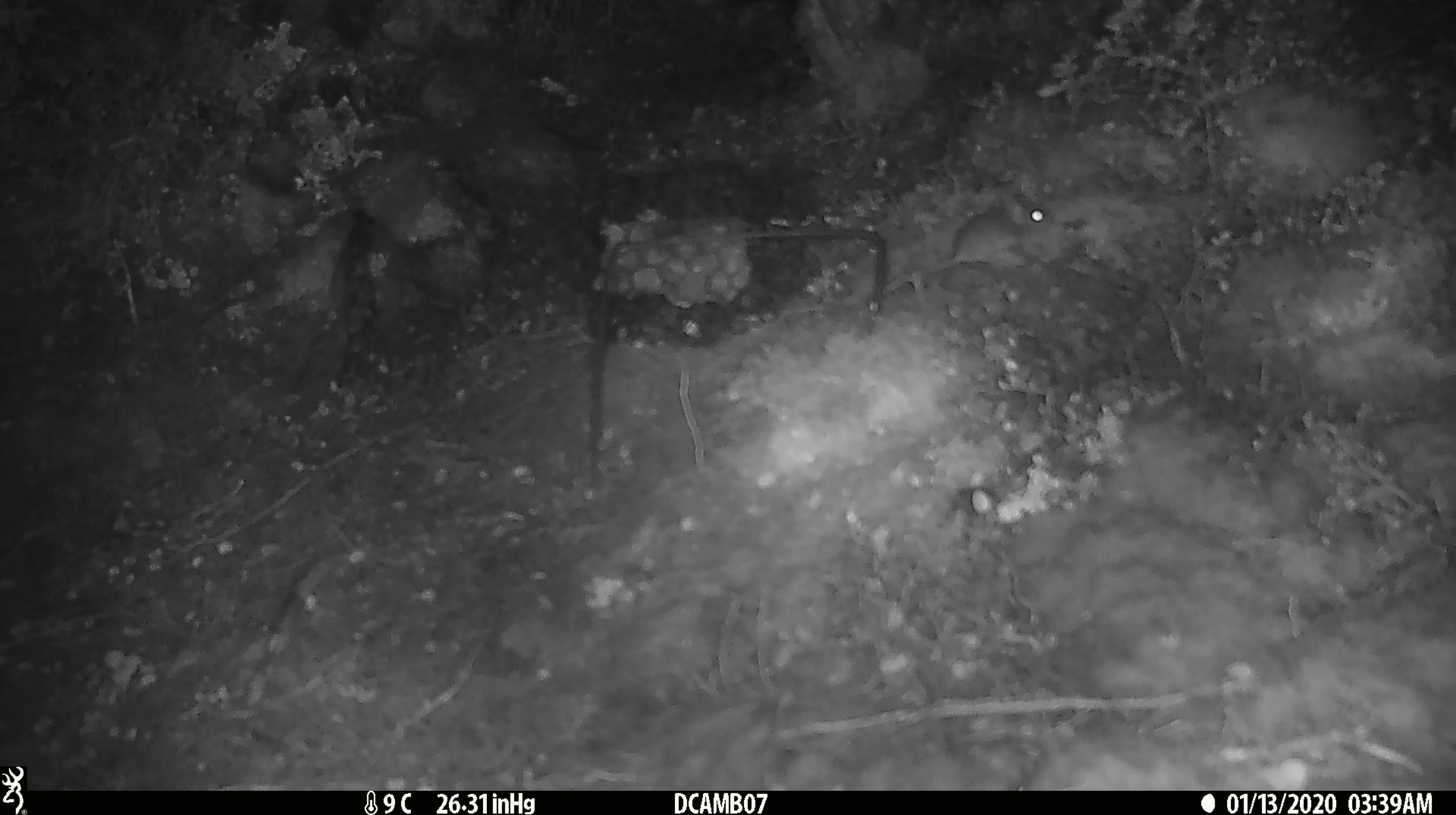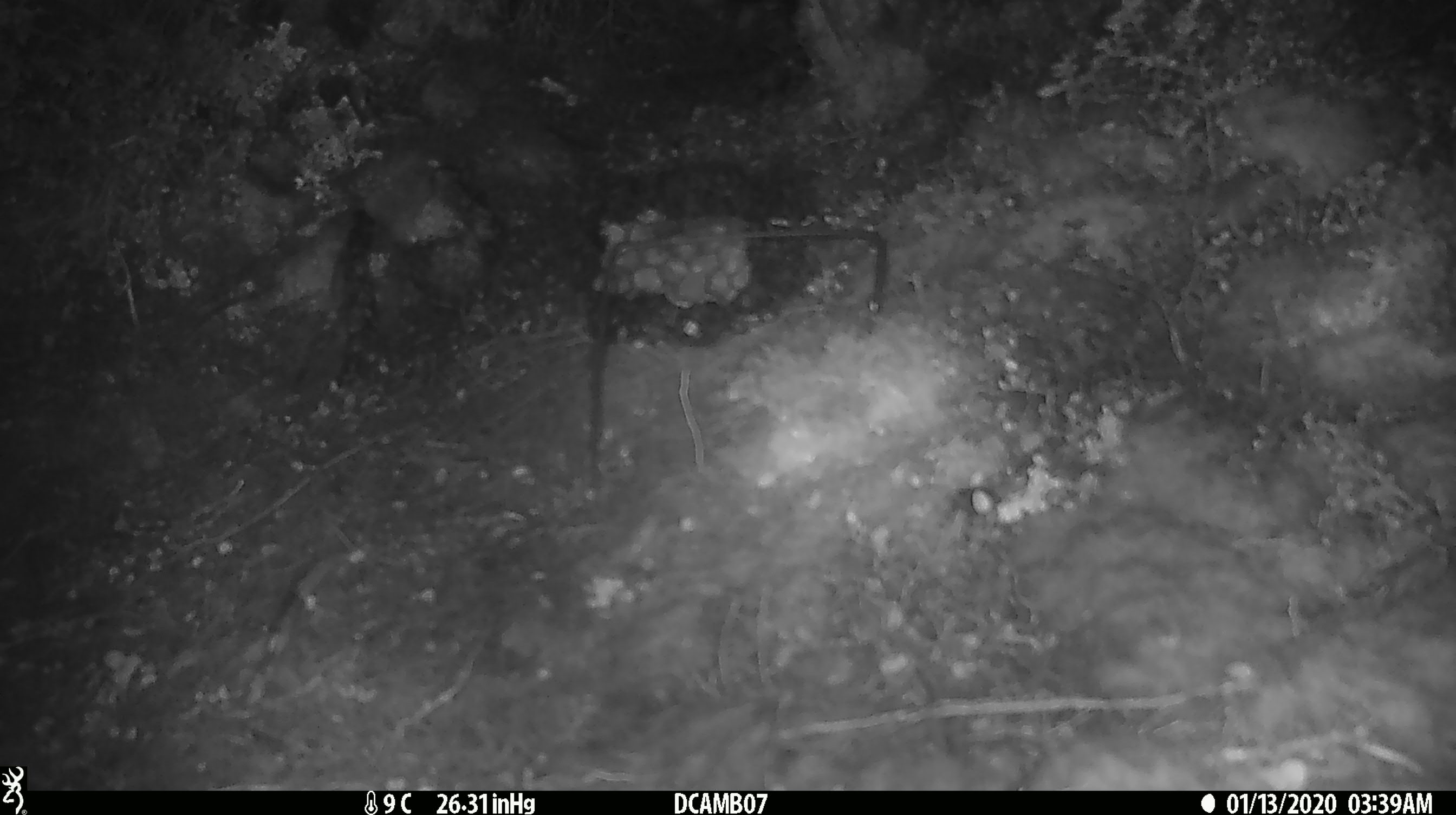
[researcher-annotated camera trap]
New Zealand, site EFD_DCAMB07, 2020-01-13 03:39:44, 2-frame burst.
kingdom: Animalia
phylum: Chordata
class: Mammalia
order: Rodentia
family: Muridae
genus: Mus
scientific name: Mus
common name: mouse